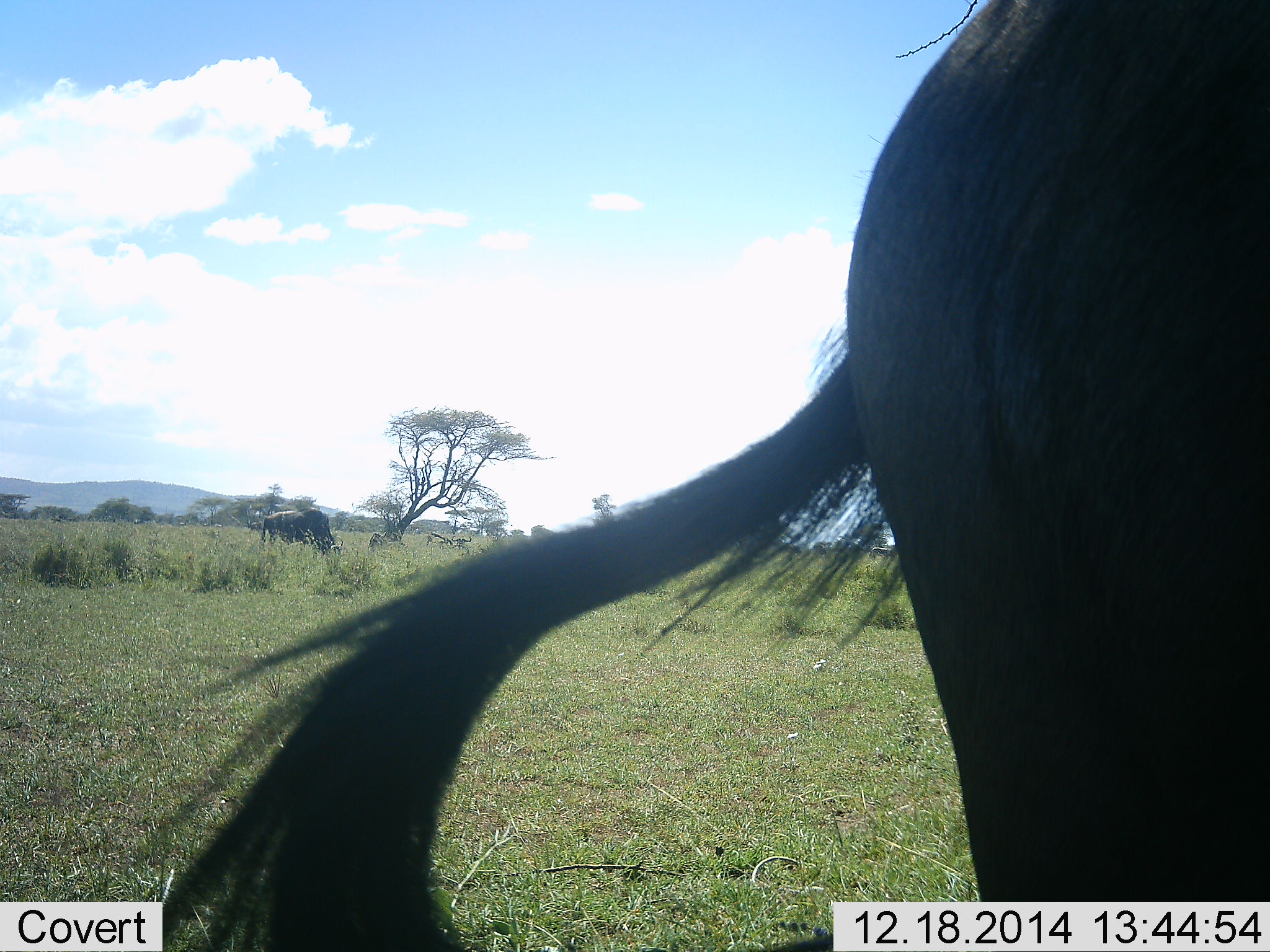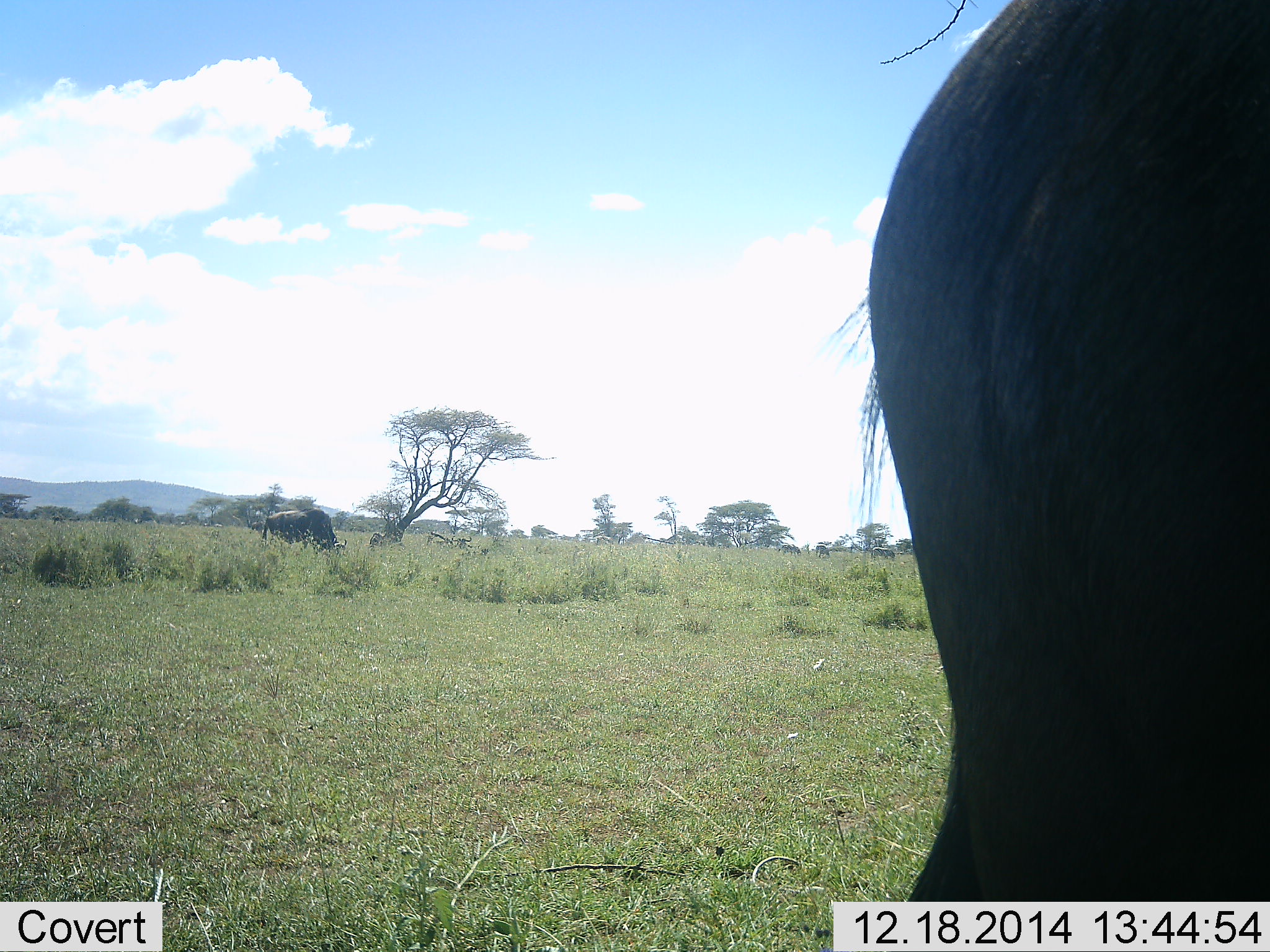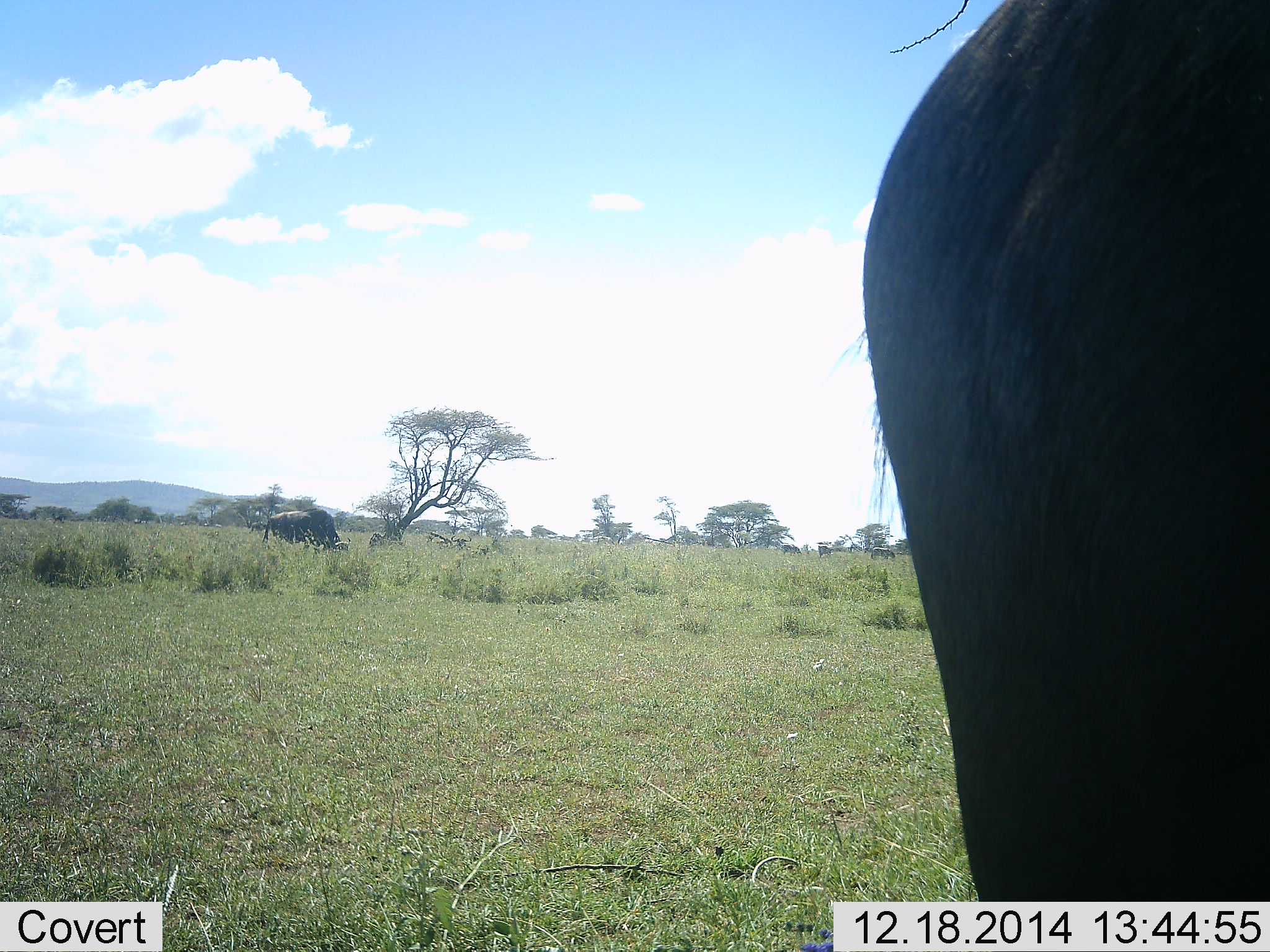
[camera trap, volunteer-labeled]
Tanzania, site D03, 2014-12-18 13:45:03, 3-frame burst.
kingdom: Animalia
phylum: Chordata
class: Mammalia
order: Artiodactyla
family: Bovidae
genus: Connochaetes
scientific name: Connochaetes taurinus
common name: blue wildebeest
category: wildebeest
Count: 2.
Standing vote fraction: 80%.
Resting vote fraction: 0%.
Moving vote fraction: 0%.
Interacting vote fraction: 0%.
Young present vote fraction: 0%.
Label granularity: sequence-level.